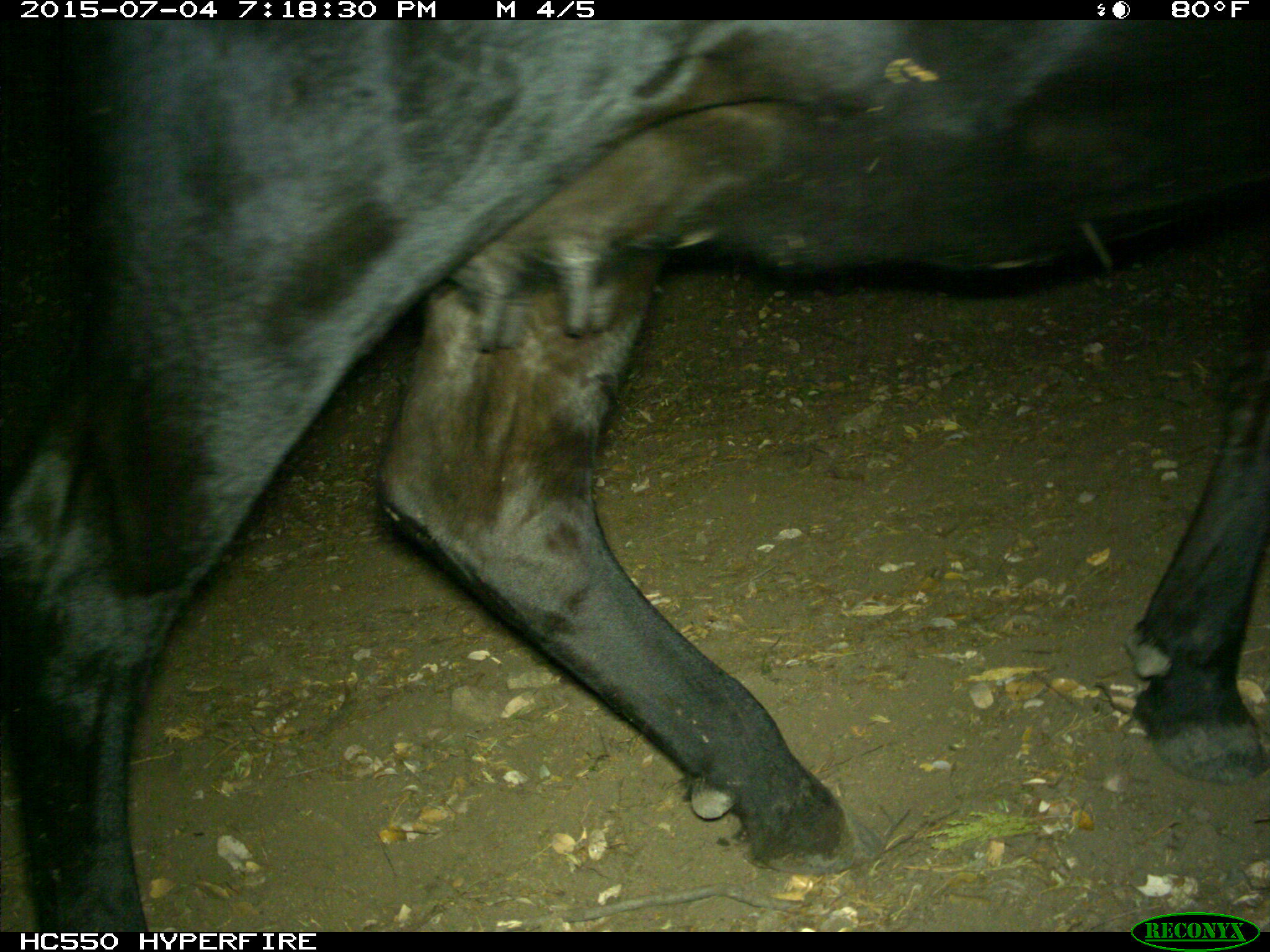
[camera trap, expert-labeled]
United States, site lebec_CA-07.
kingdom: Animalia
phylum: Chordata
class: Mammalia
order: Artiodactyla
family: Bovidae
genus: Bos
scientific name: Bos taurus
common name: domestic cow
Bos taurus (domestic cow).